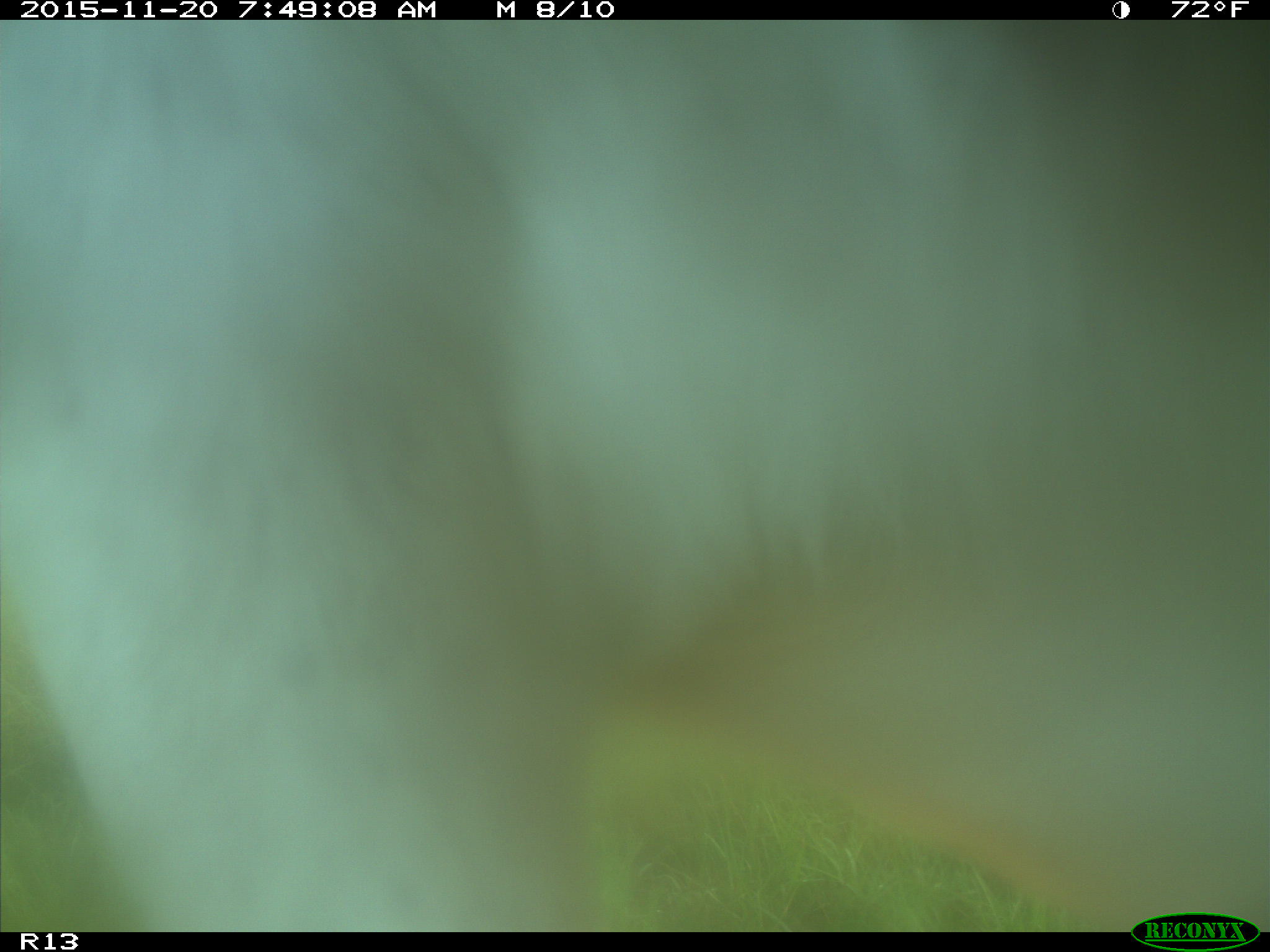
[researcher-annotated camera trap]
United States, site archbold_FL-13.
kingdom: Animalia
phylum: Chordata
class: Mammalia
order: Artiodactyla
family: Bovidae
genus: Bos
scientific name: Bos taurus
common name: domestic cow